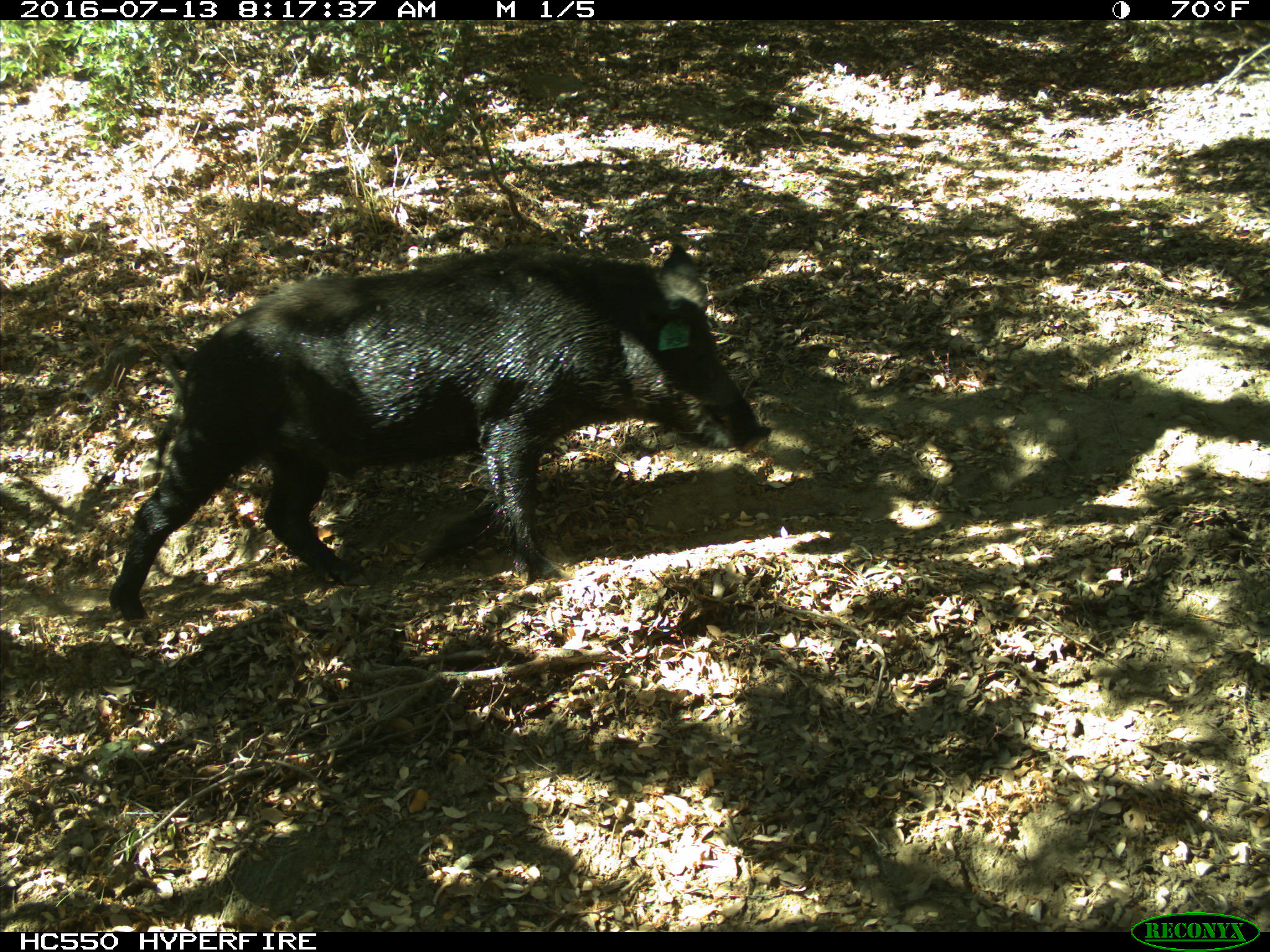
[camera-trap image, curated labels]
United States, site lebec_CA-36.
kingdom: Animalia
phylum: Chordata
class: Mammalia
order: Artiodactyla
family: Suidae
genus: Sus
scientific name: Sus scrofa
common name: wild boar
Sus scrofa (wild boar).